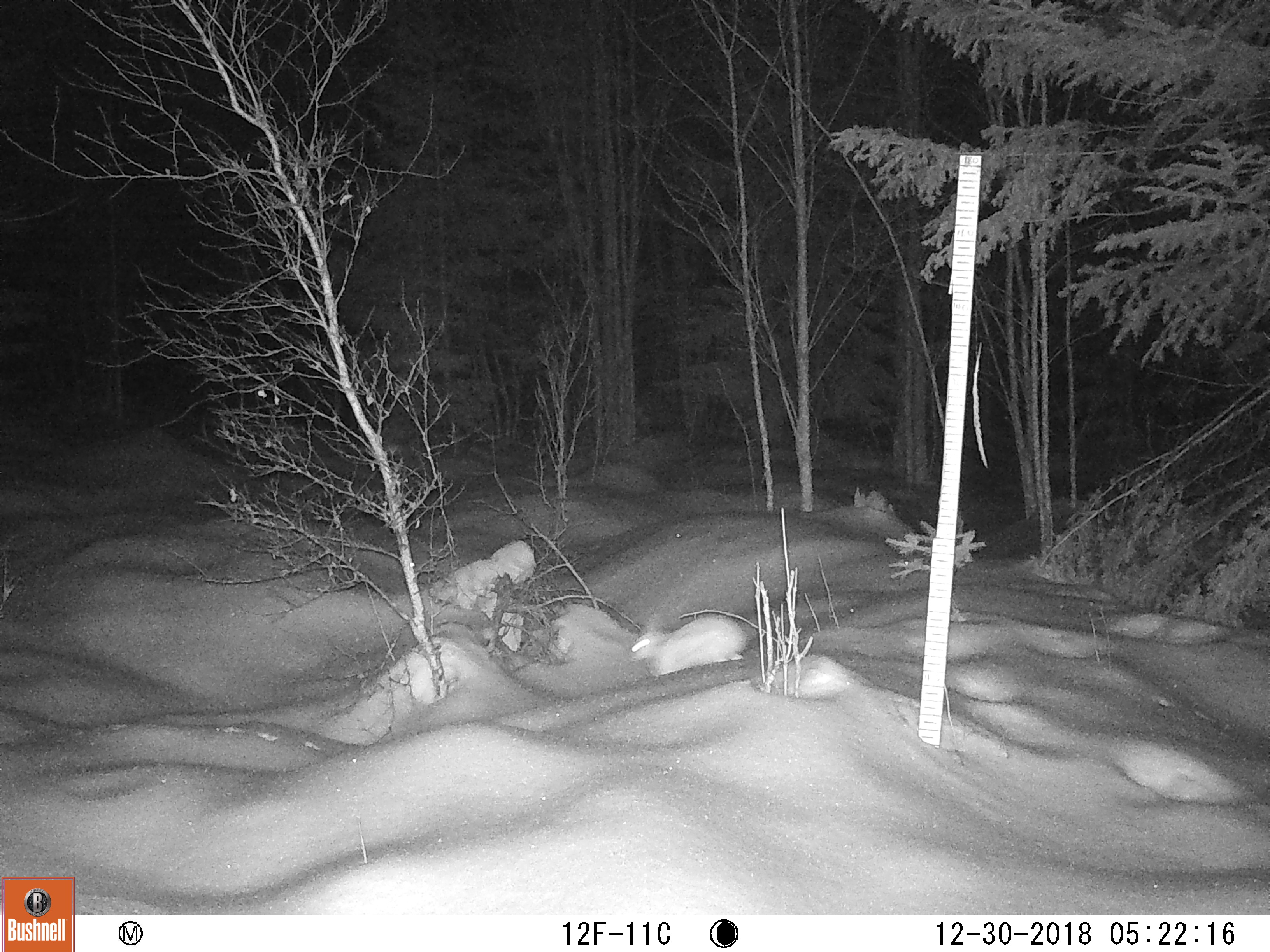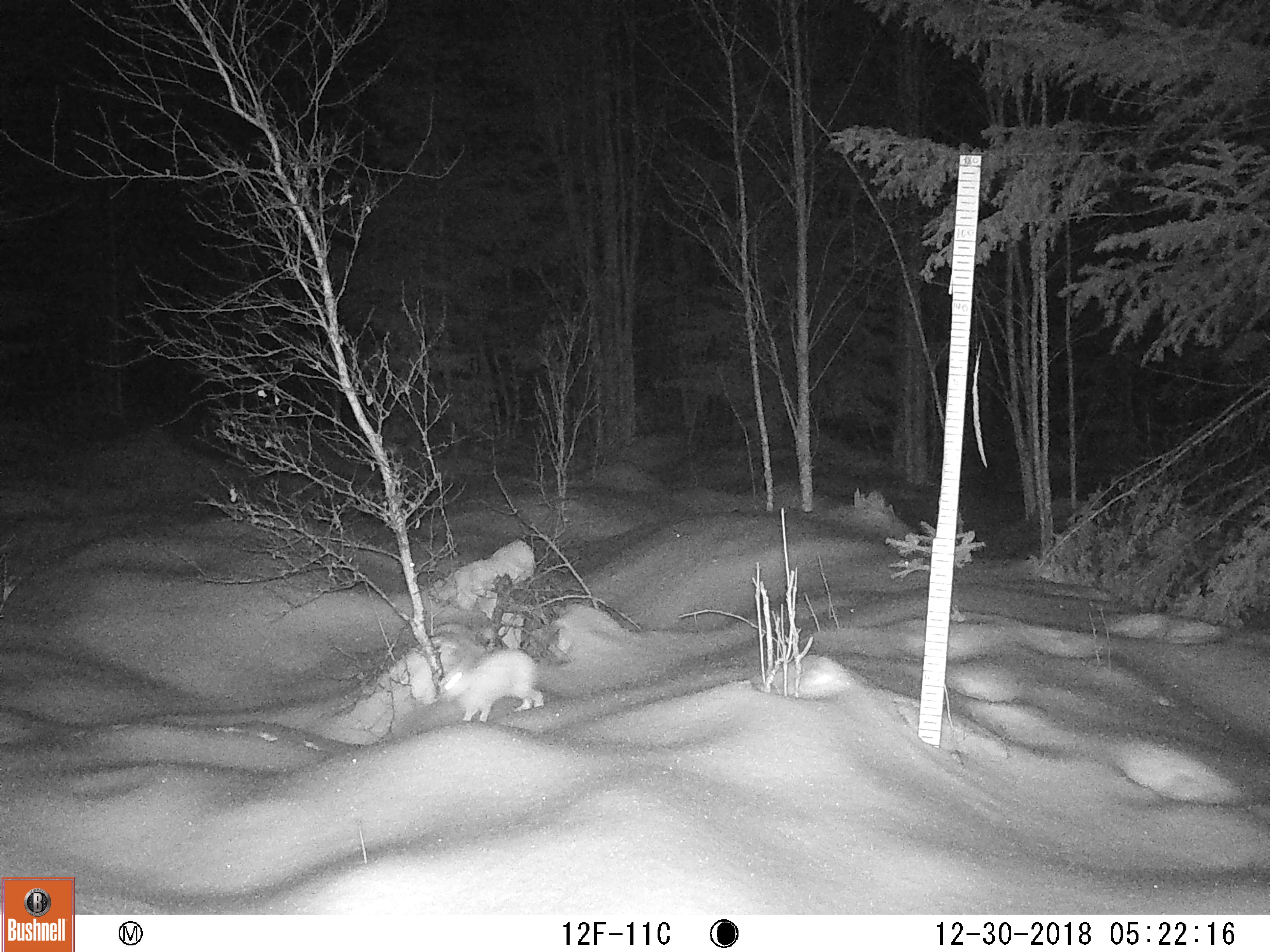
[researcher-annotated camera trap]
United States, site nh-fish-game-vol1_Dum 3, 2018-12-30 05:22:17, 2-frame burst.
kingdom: Animalia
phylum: Chordata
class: Mammalia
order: Lagomorpha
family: Leporidae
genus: Lepus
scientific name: Lepus americanus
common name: snowshoe hare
Snowshoe hare (Lepus americanus).